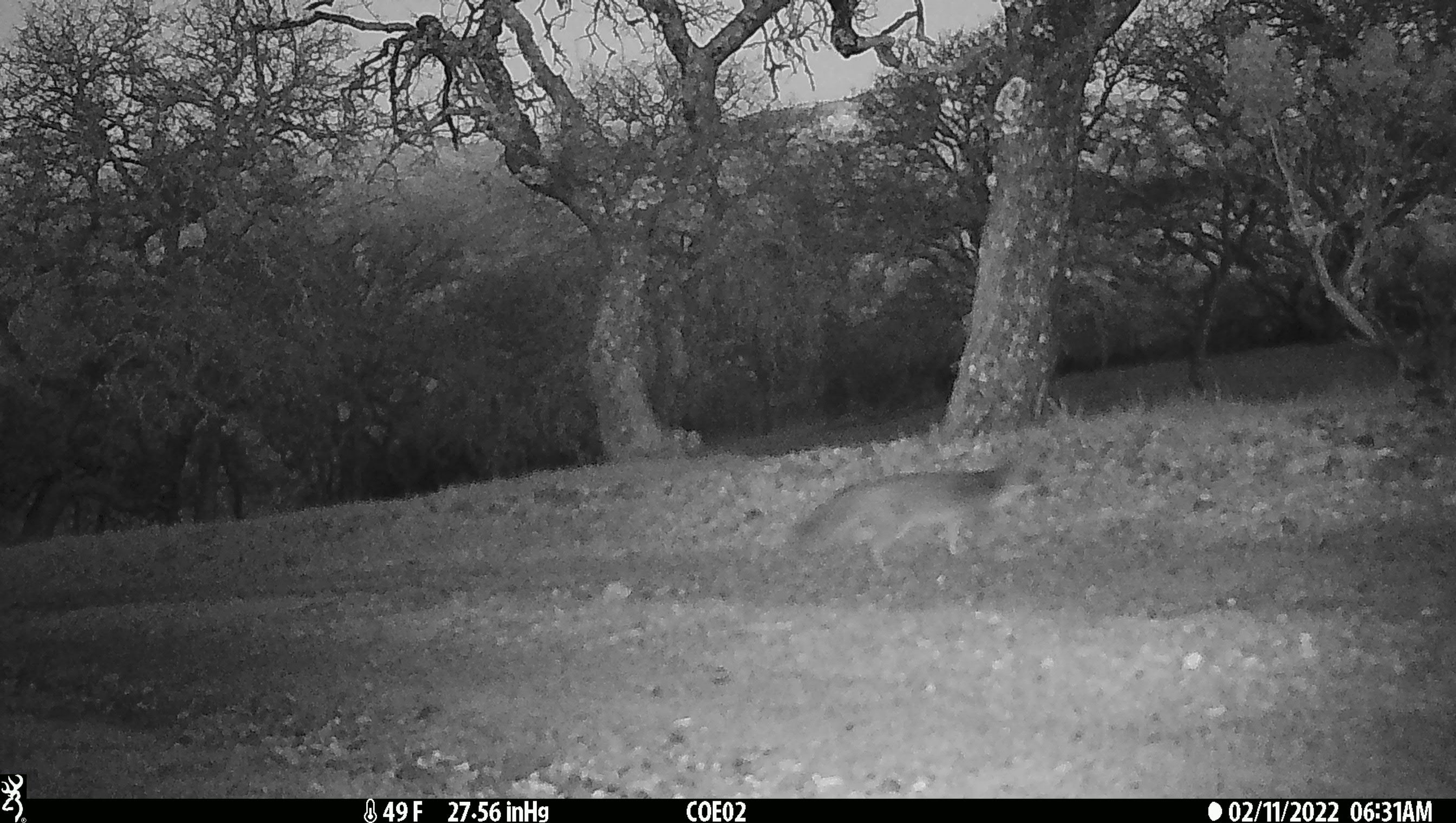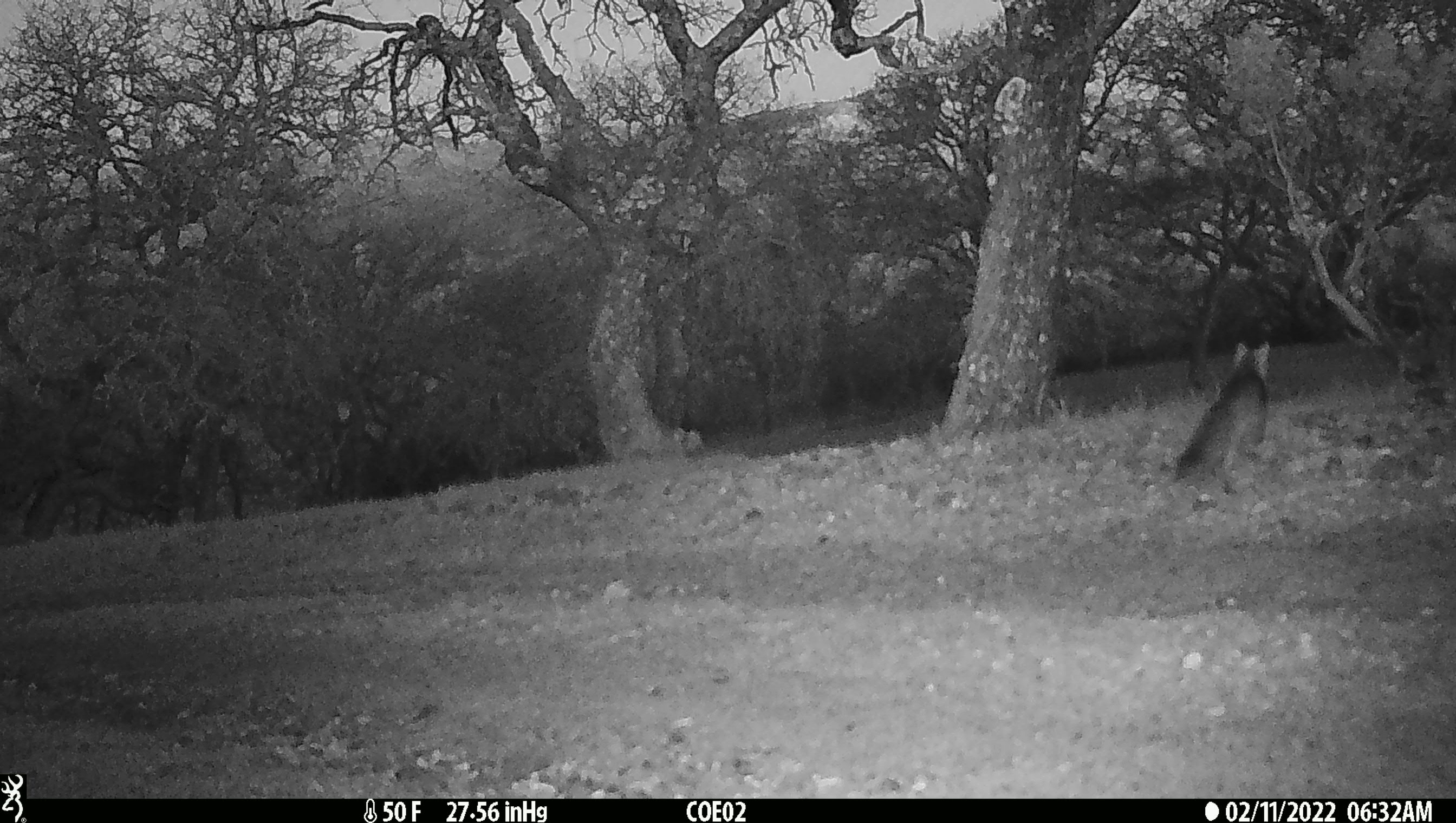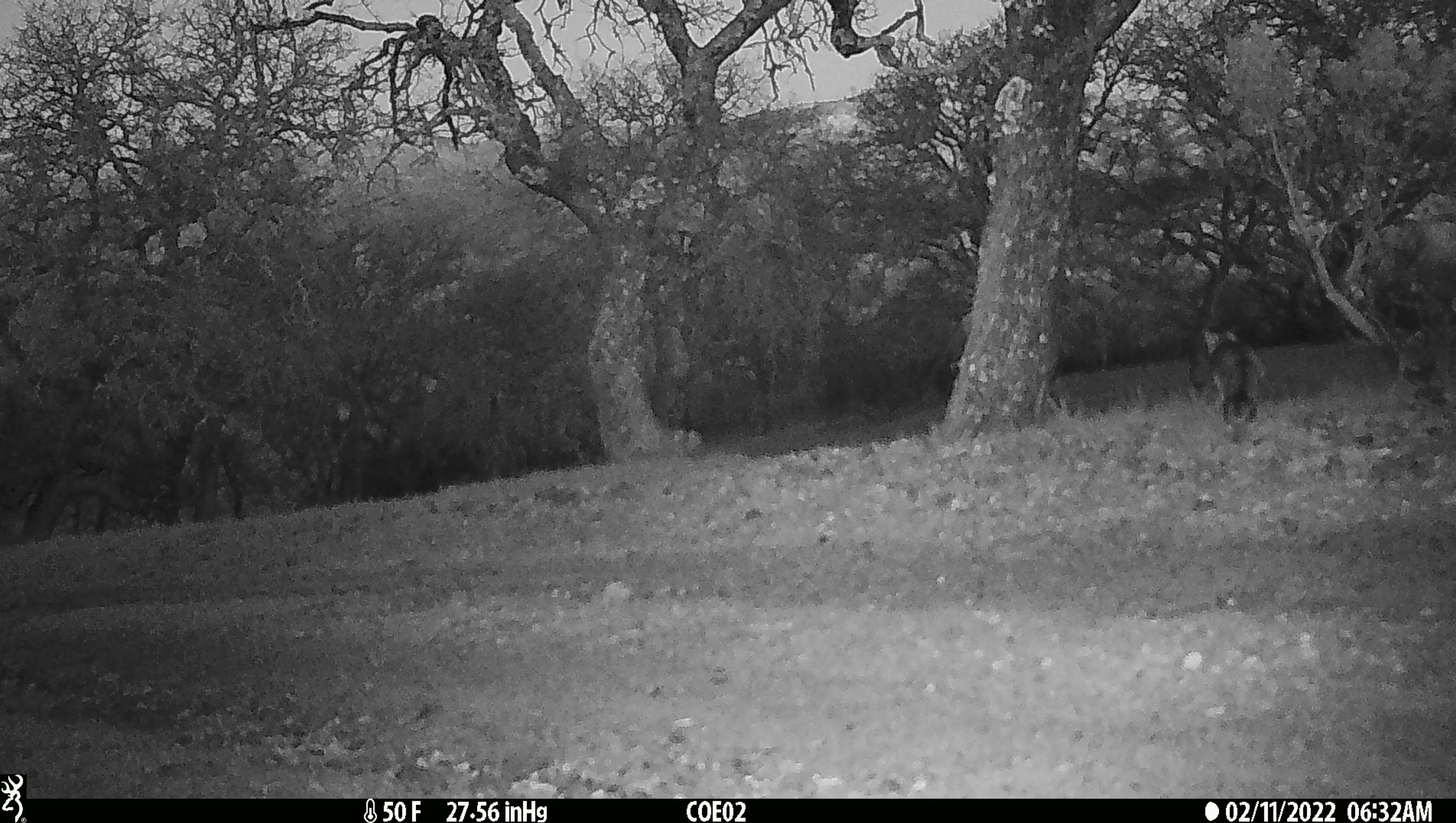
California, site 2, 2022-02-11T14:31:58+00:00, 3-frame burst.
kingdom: Animalia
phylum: Chordata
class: Mammalia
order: Carnivora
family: Canidae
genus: Urocyon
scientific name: Urocyon cinereoargenteus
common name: gray fox